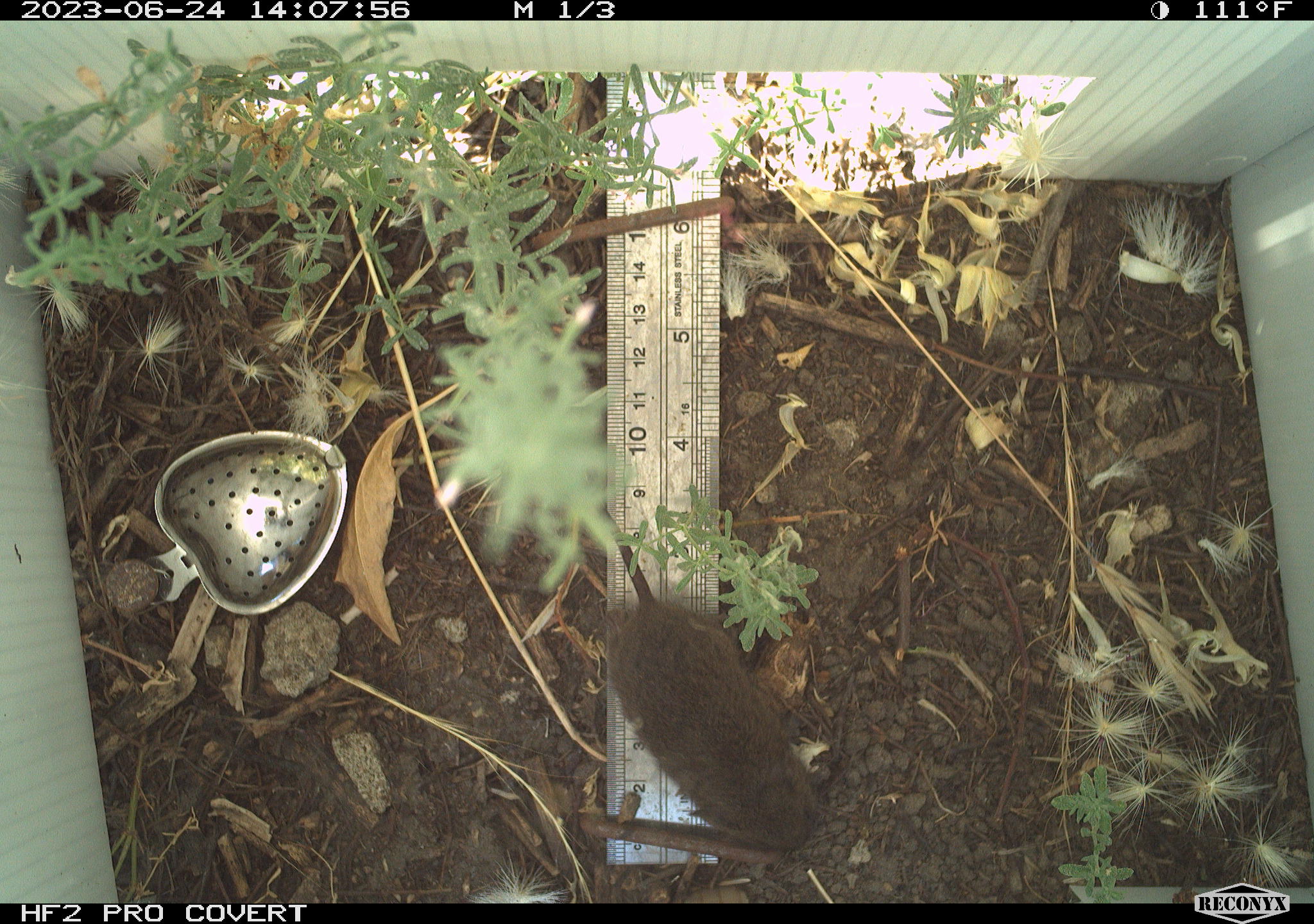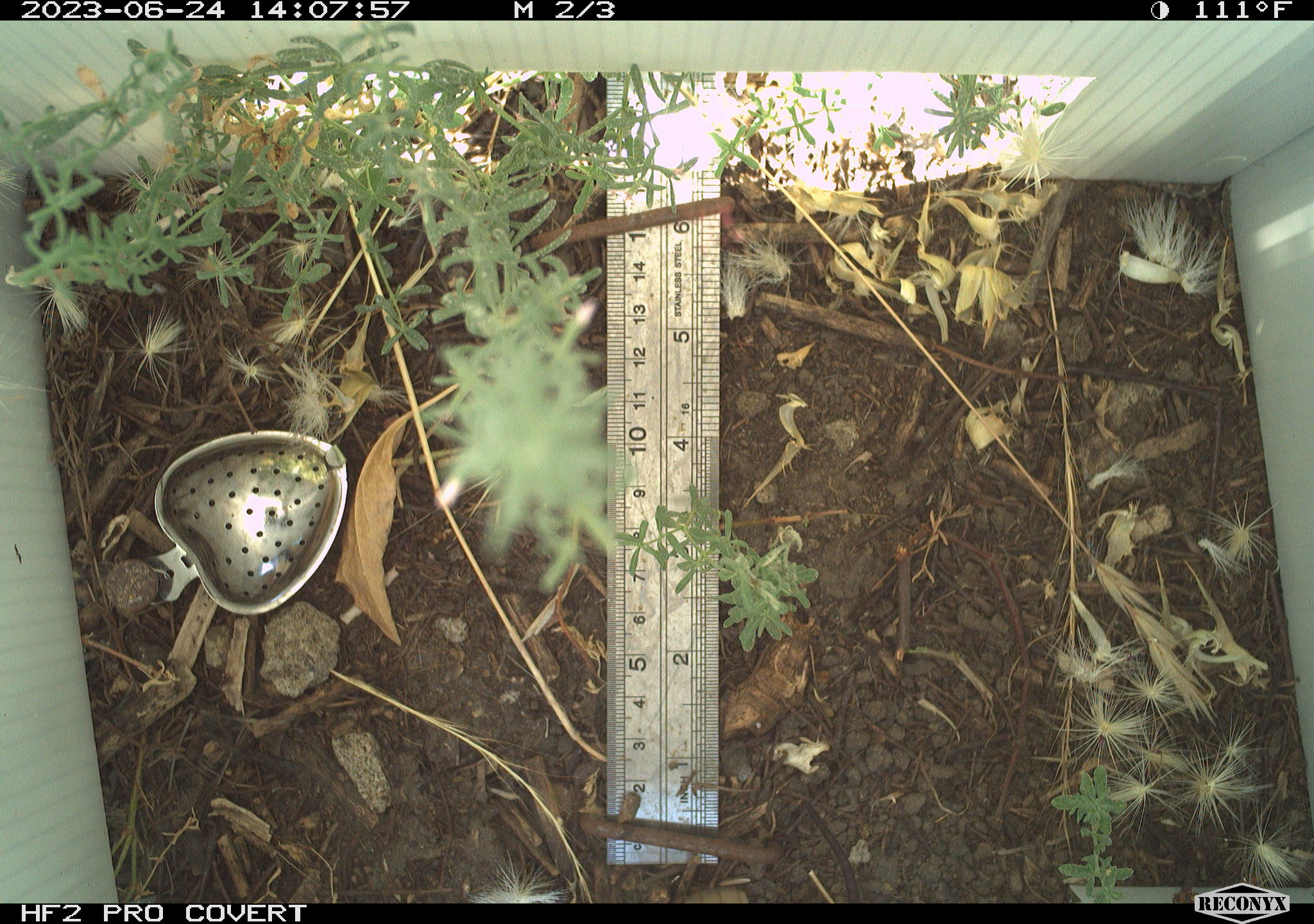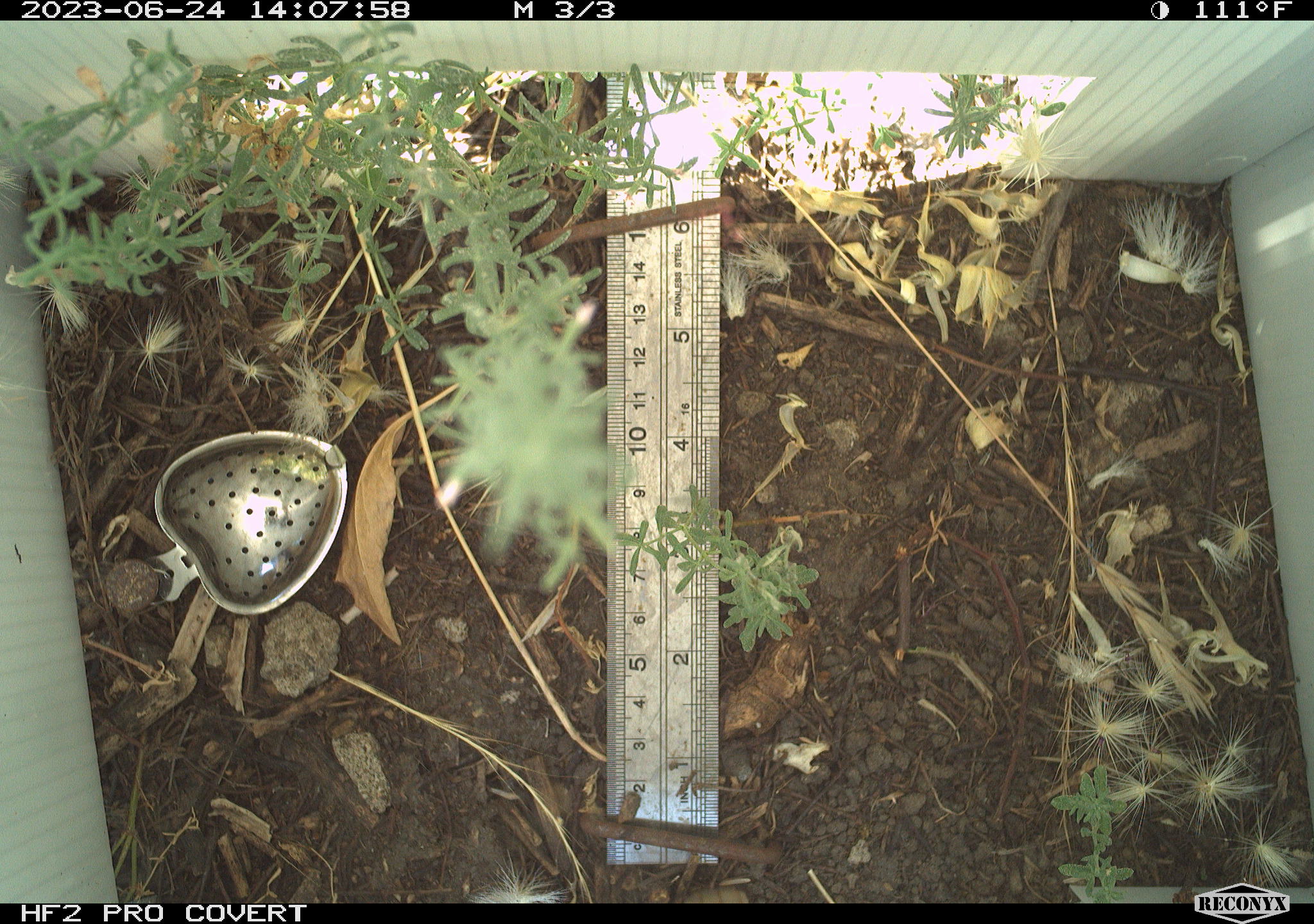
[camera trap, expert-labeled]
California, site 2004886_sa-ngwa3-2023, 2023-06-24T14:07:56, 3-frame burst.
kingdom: Animalia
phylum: Chordata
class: Mammalia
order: Rodentia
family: Cricetidae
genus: Microtus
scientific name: Microtus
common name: meadow vole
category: microtus species